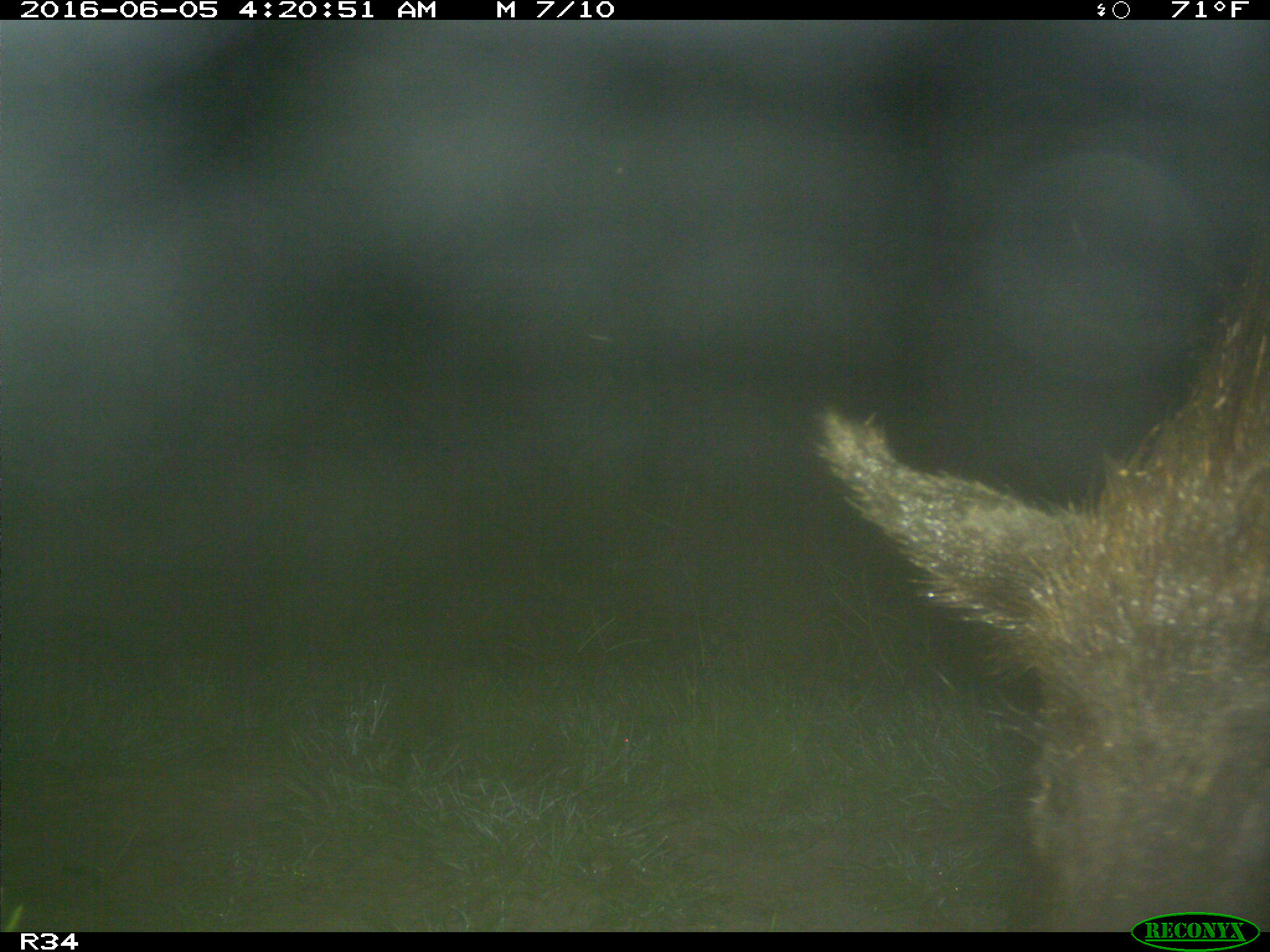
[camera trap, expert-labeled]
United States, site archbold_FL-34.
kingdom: Animalia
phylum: Chordata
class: Mammalia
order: Artiodactyla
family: Suidae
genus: Sus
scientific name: Sus scrofa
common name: wild boar